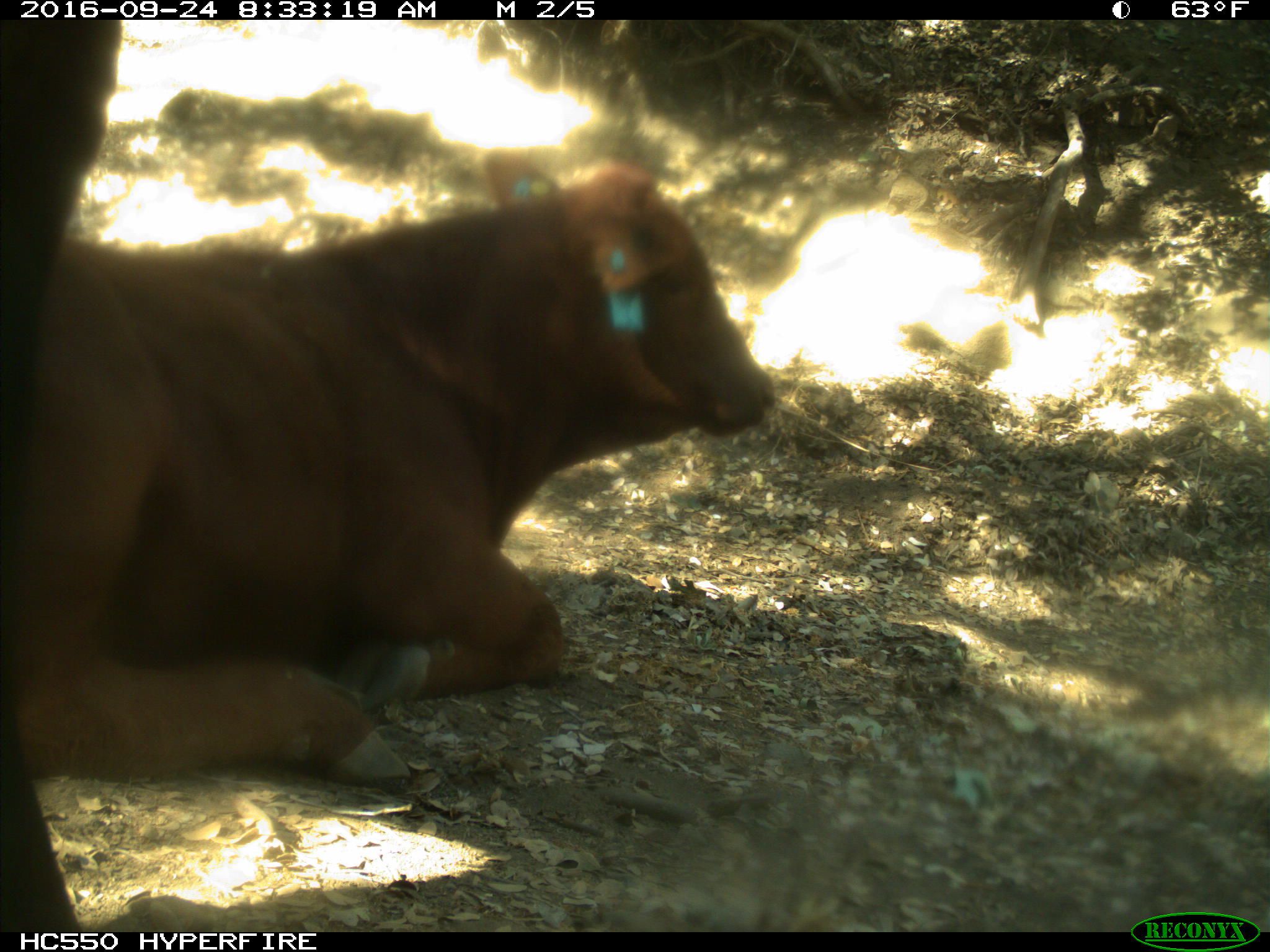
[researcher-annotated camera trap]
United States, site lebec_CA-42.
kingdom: Animalia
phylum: Chordata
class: Mammalia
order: Artiodactyla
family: Bovidae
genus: Bos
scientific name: Bos taurus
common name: domestic cow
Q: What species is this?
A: Bos taurus (domestic cow).